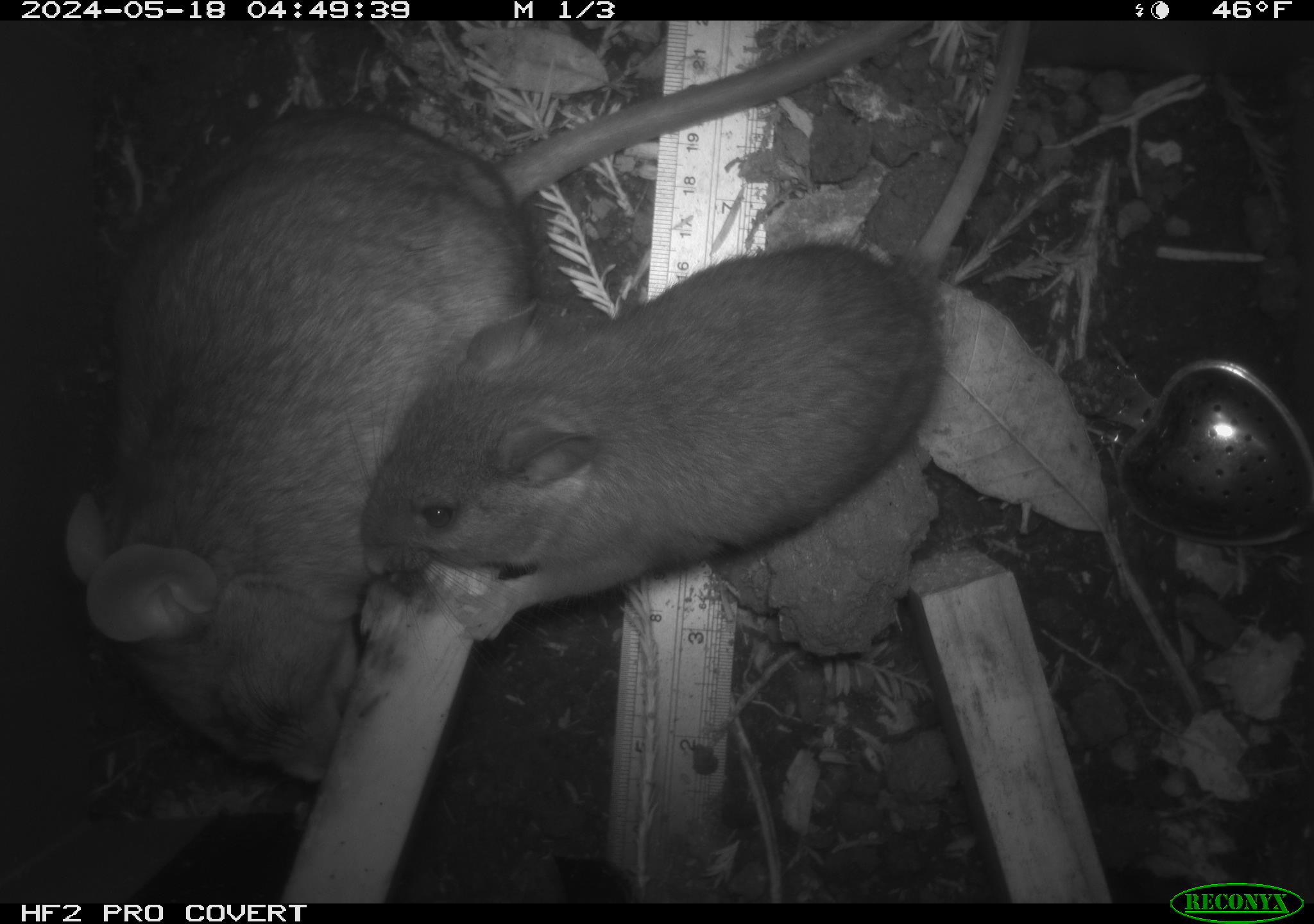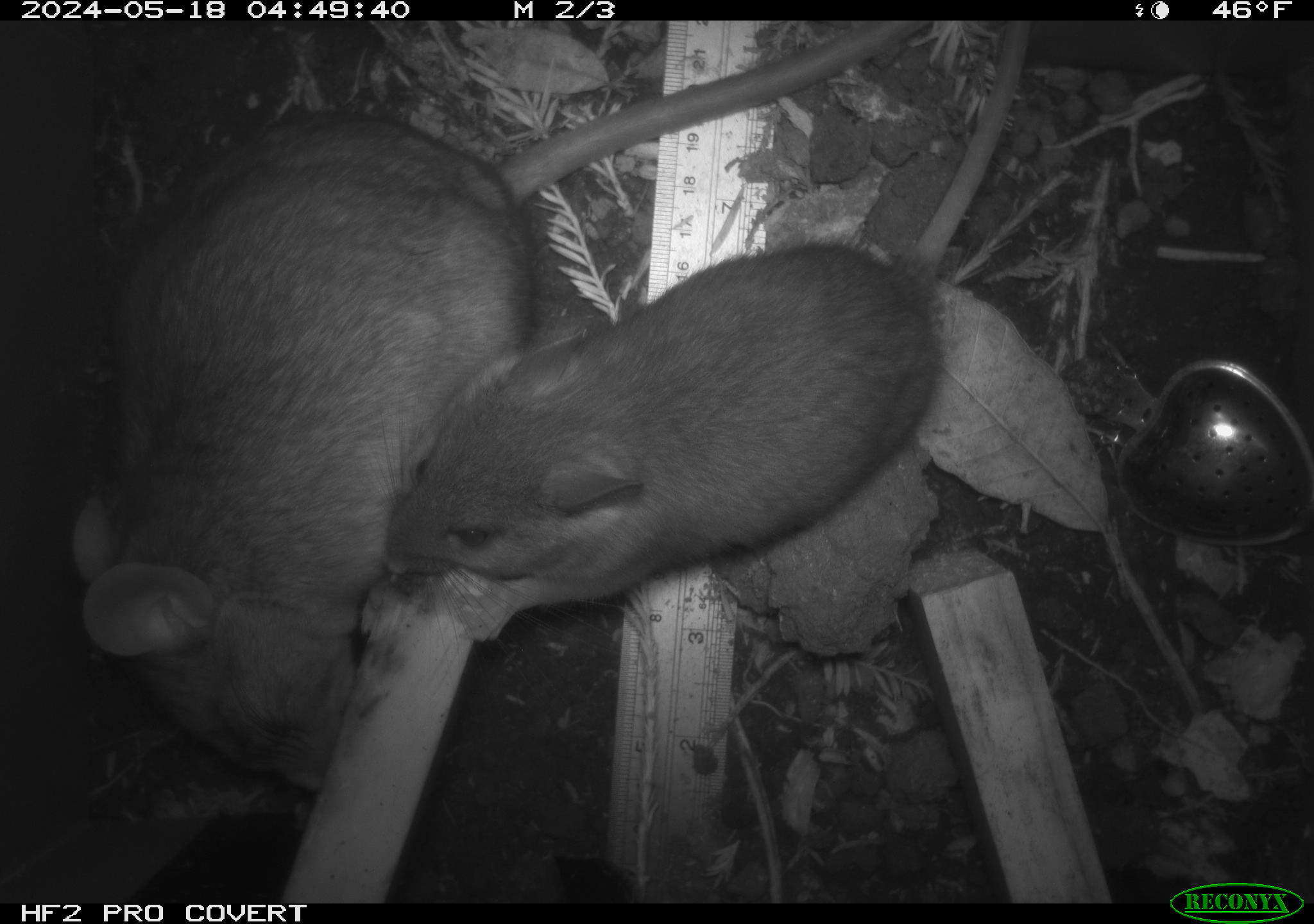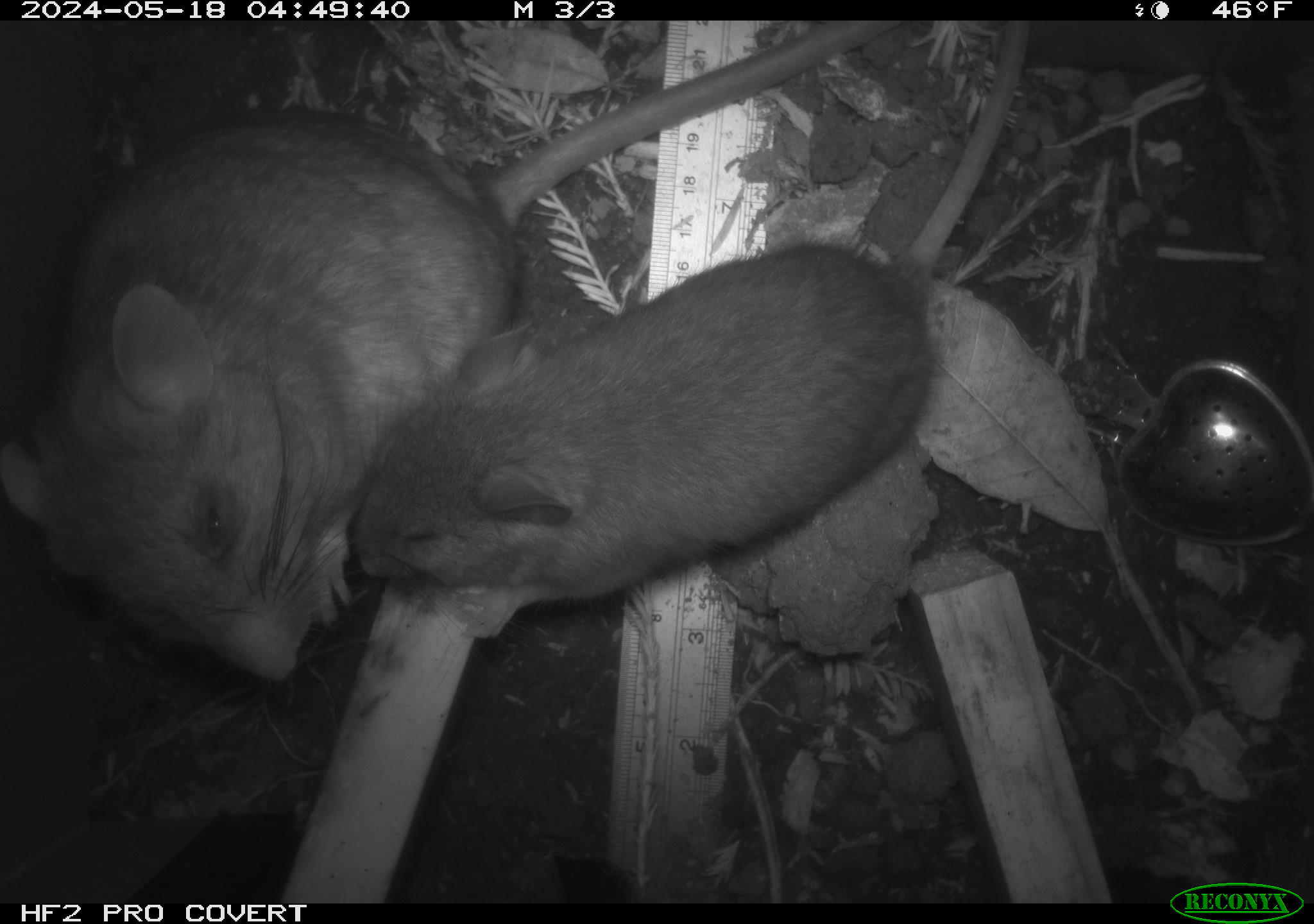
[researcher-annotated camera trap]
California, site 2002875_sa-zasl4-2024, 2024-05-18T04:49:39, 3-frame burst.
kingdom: Animalia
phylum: Chordata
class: Mammalia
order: Rodentia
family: Cricetidae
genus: Neotoma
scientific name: Neotoma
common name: pack rat or woodrat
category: neotoma species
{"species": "neotoma species (pack rat or woodrat) (Neotoma)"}